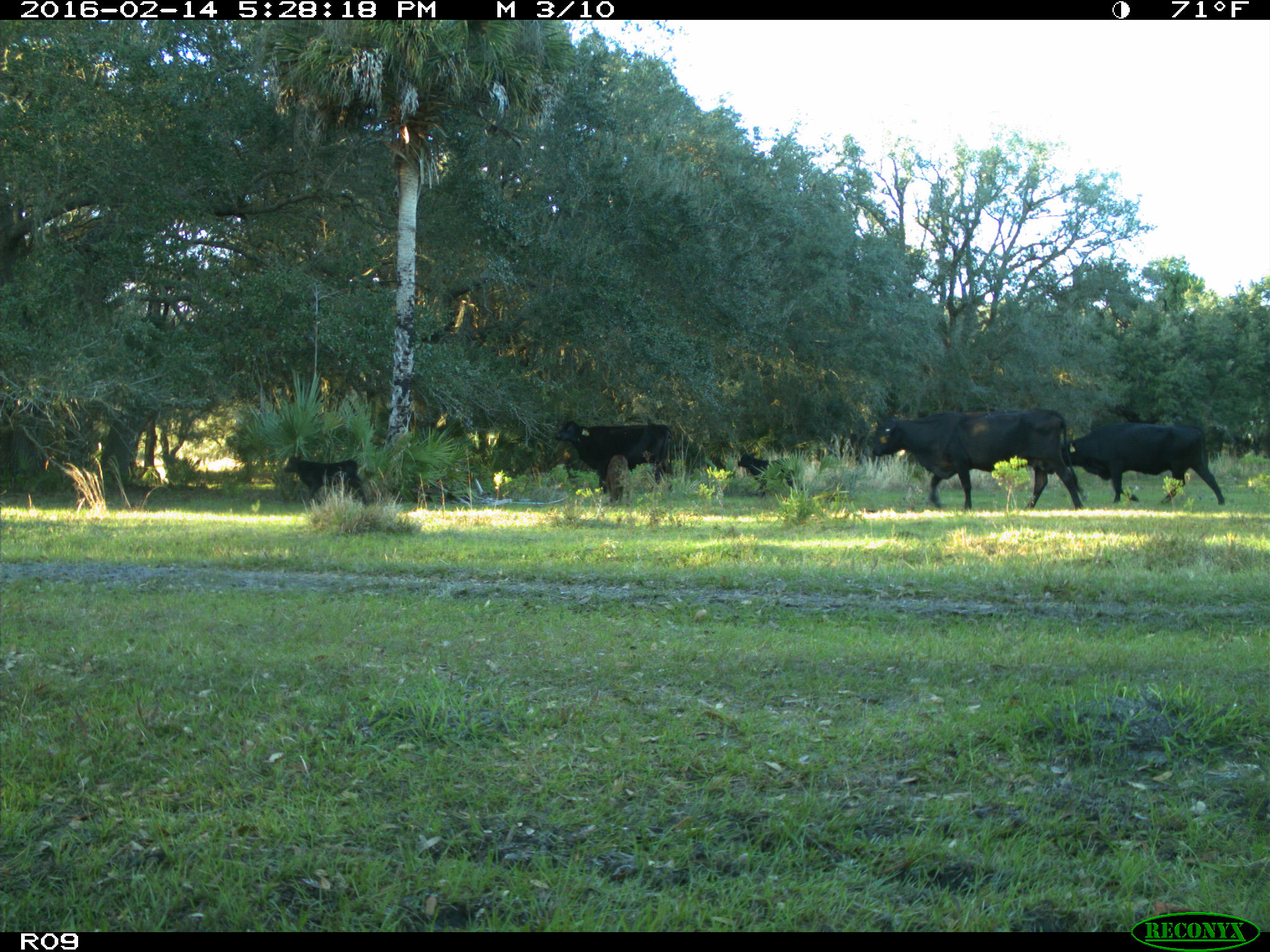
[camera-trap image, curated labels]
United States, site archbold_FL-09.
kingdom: Animalia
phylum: Chordata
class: Mammalia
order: Artiodactyla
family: Bovidae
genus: Bos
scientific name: Bos taurus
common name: domestic cow